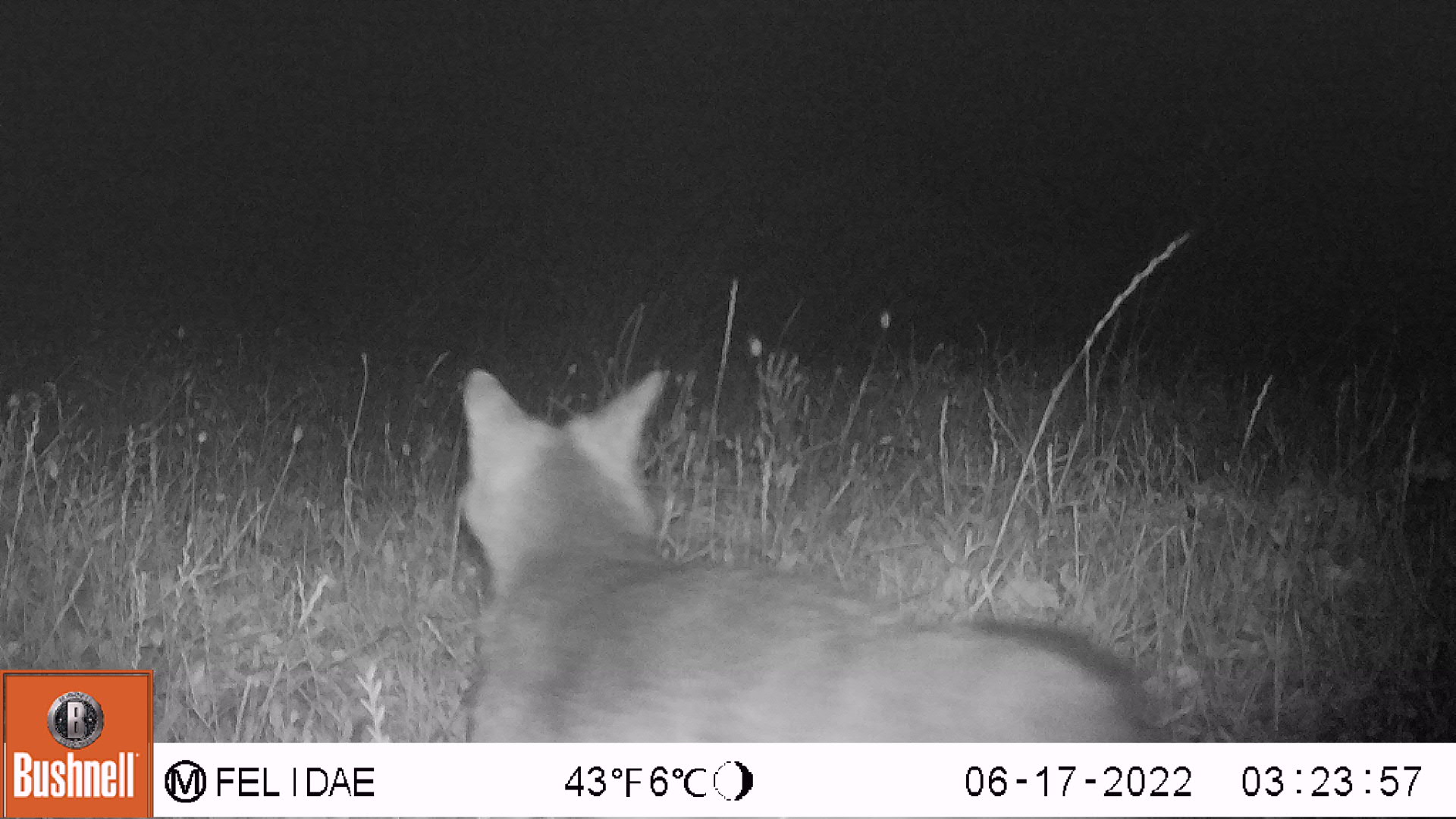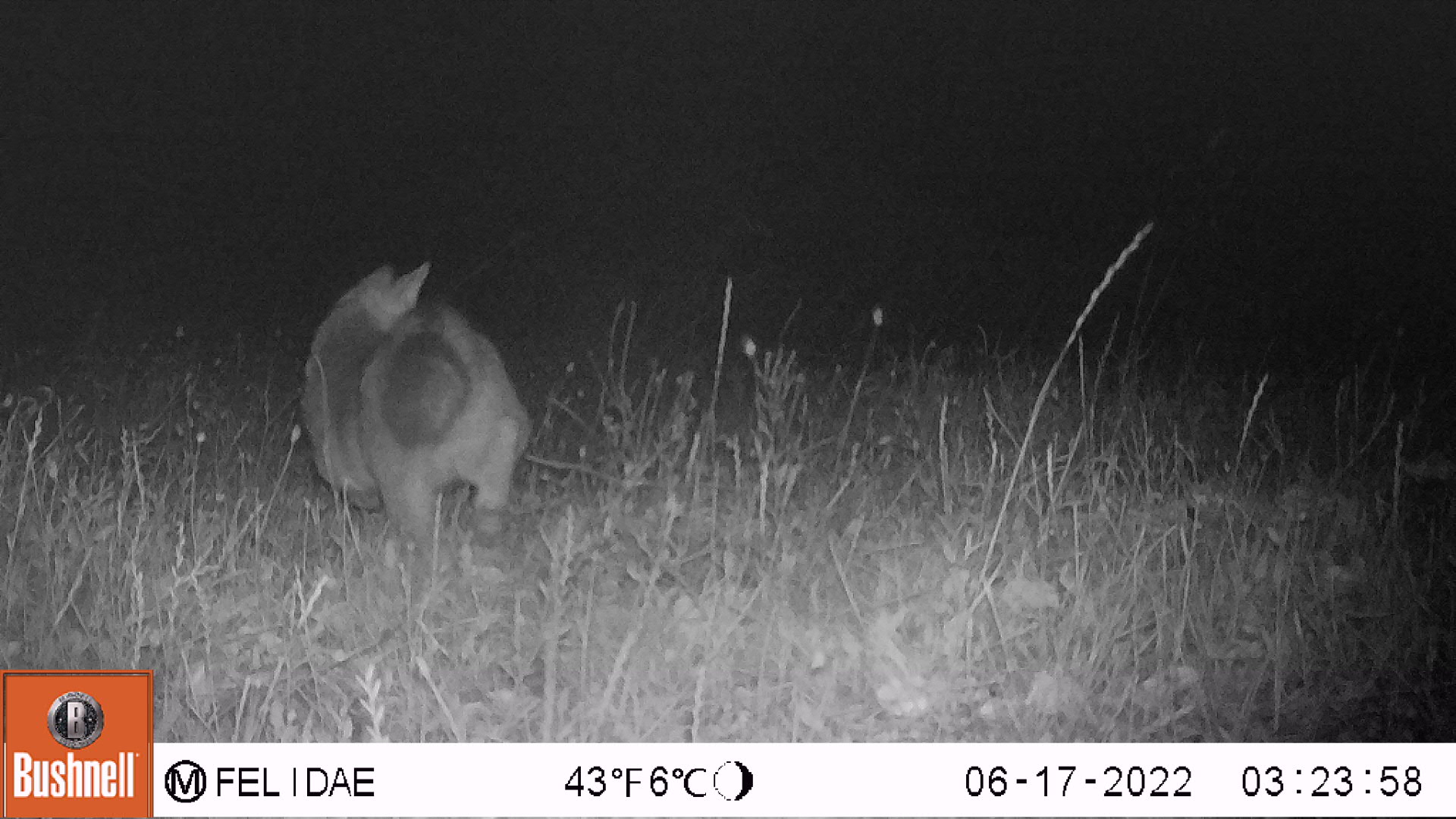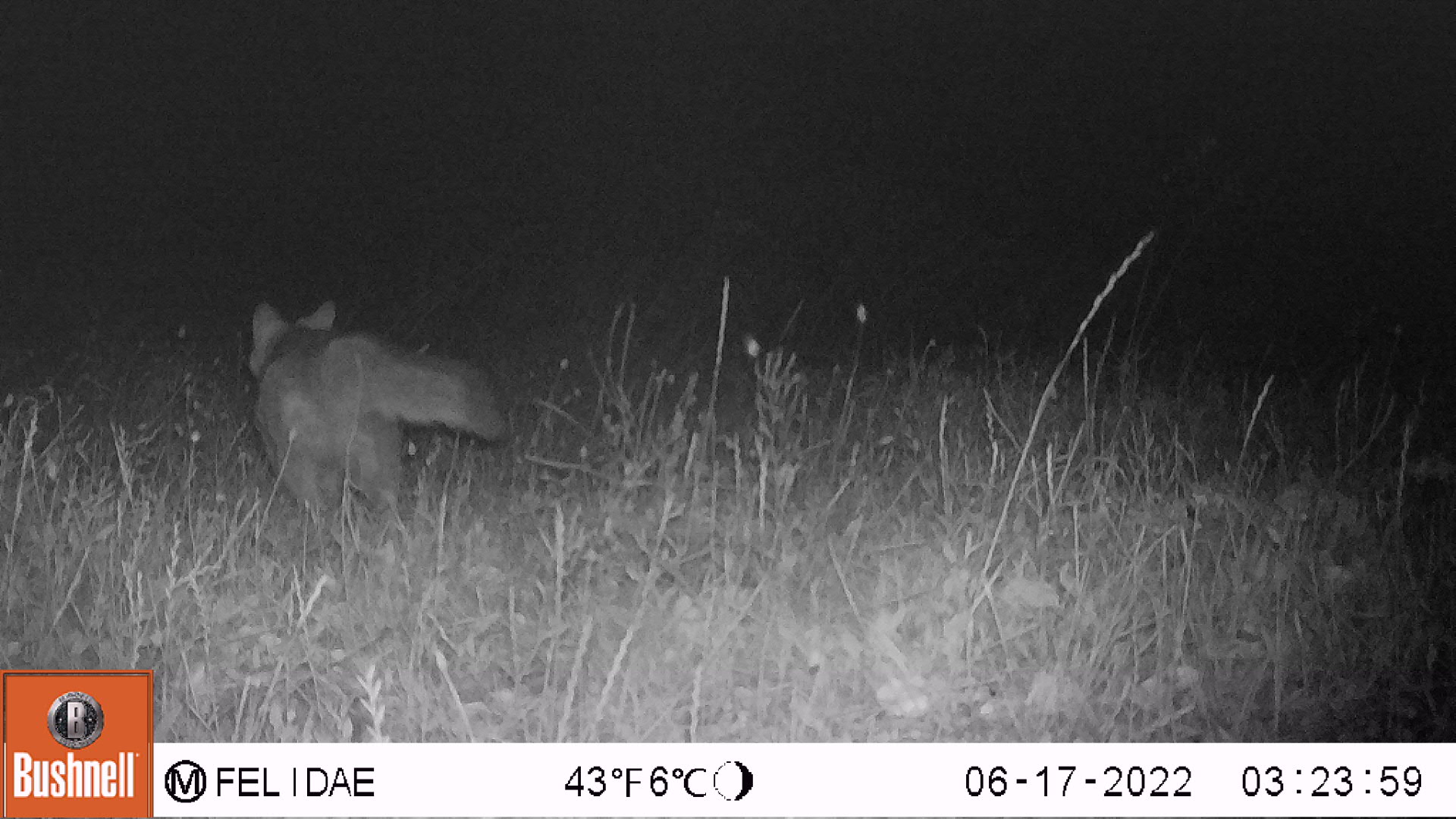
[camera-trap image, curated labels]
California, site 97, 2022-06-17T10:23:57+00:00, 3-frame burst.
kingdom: Animalia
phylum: Chordata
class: Mammalia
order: Carnivora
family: Canidae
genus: Urocyon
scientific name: Urocyon cinereoargenteus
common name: gray fox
Gray fox (Urocyon cinereoargenteus).